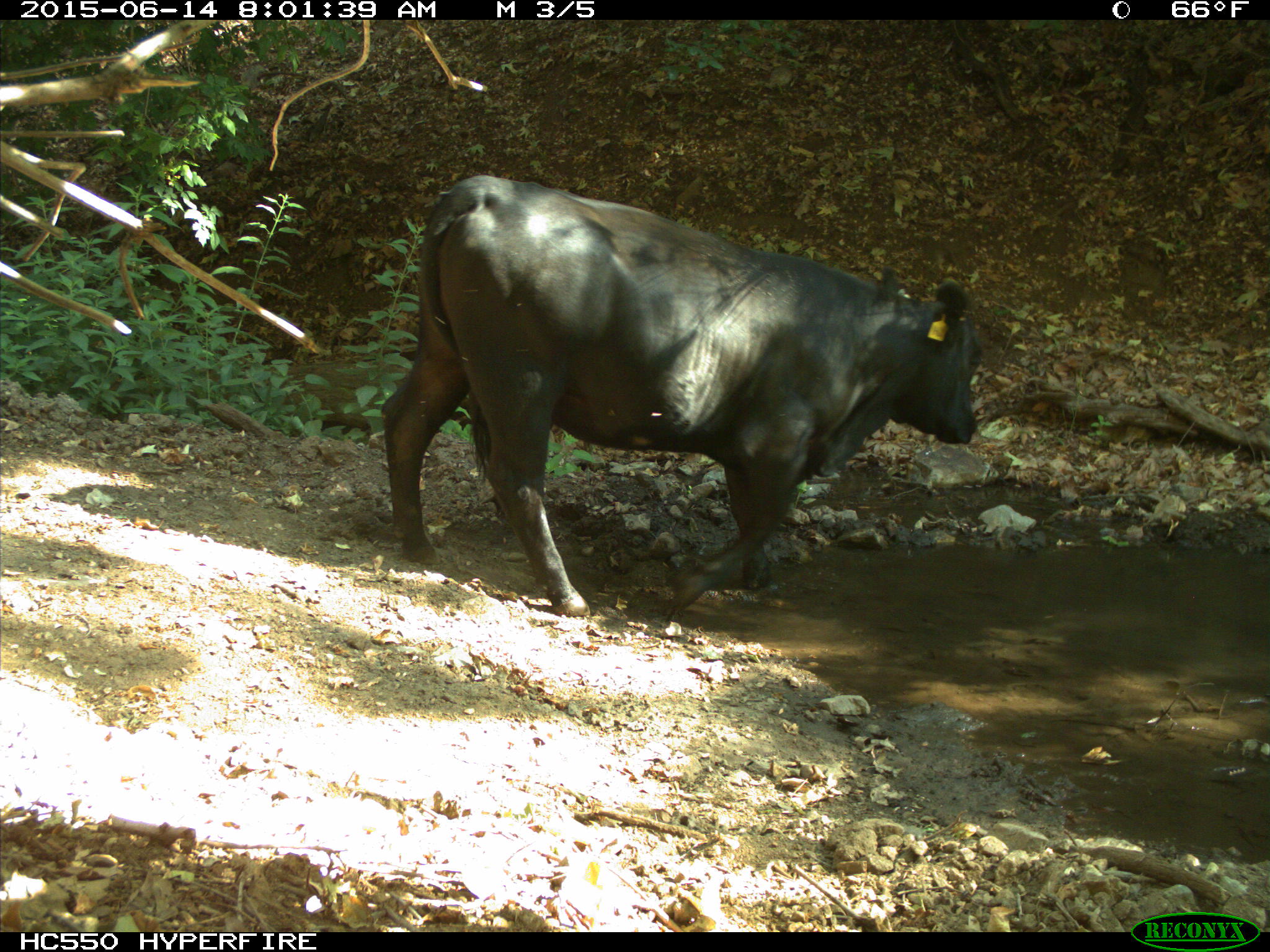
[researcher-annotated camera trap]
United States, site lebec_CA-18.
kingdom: Animalia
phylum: Chordata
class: Mammalia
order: Artiodactyla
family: Bovidae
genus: Bos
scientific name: Bos taurus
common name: domestic cow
Bos taurus (domestic cow).